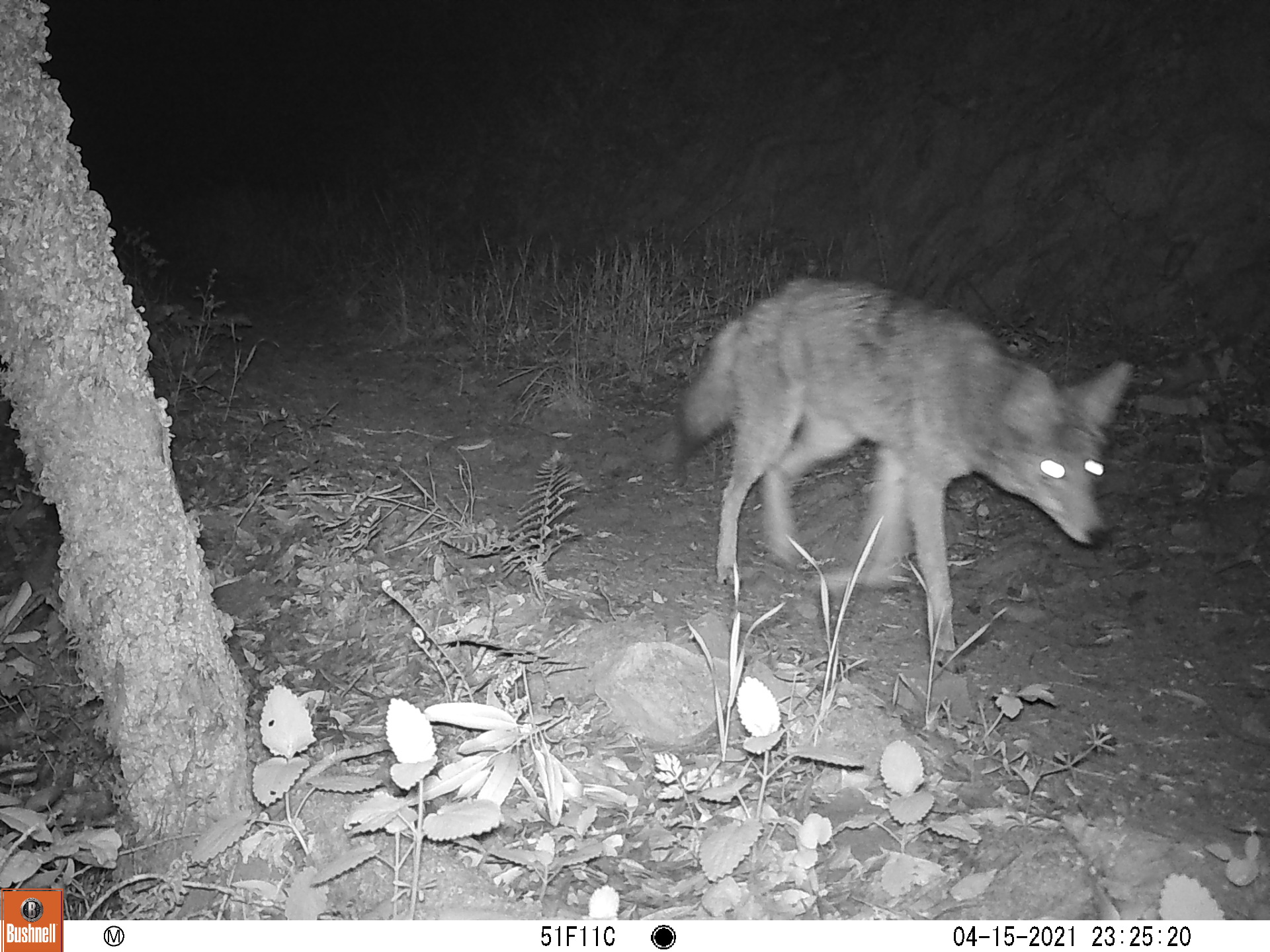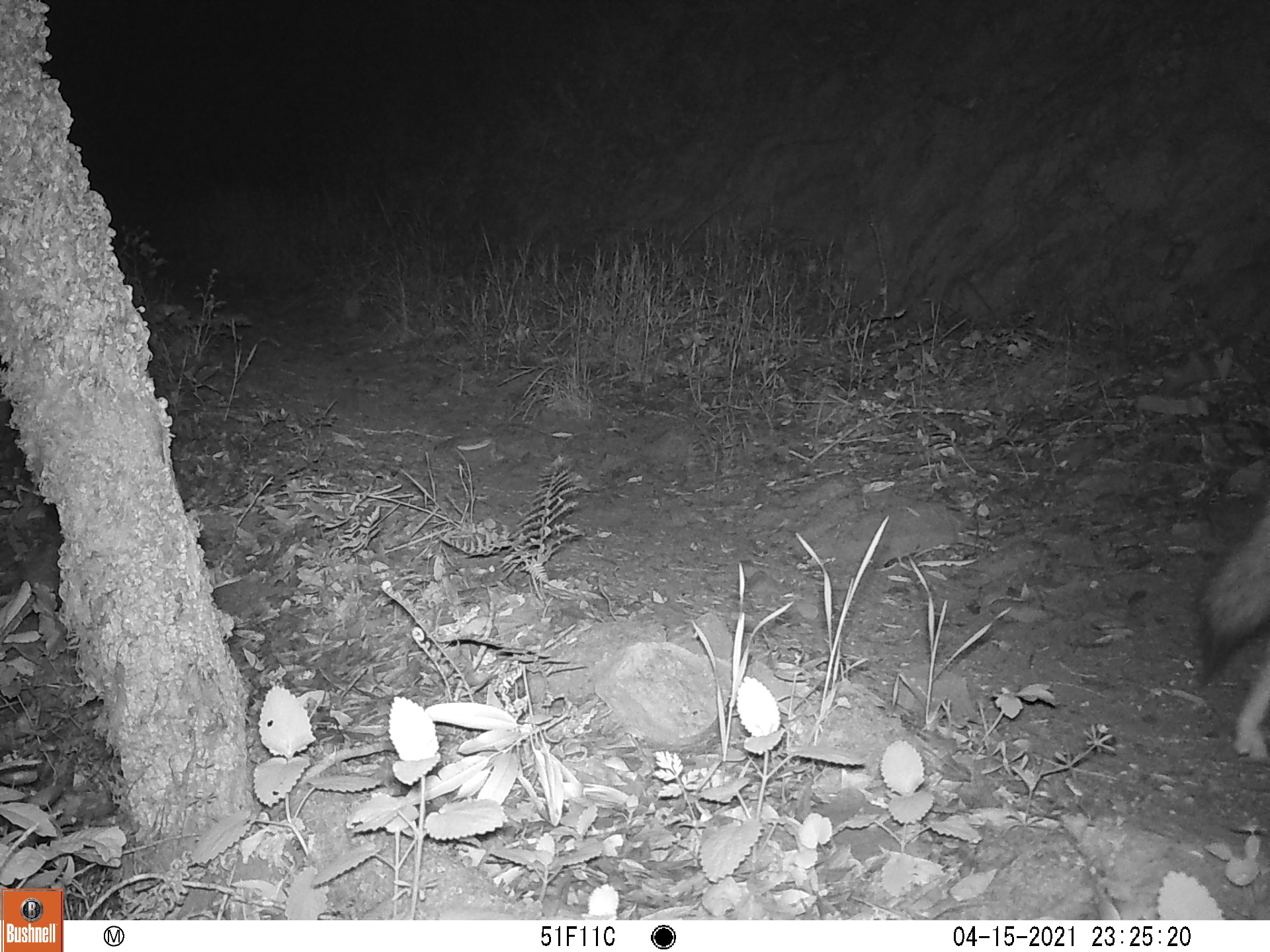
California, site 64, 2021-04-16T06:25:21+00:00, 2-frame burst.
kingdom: Animalia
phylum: Chordata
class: Mammalia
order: Carnivora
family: Canidae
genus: Canis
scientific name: Canis latrans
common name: coyote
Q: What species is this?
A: Coyote (Canis latrans).